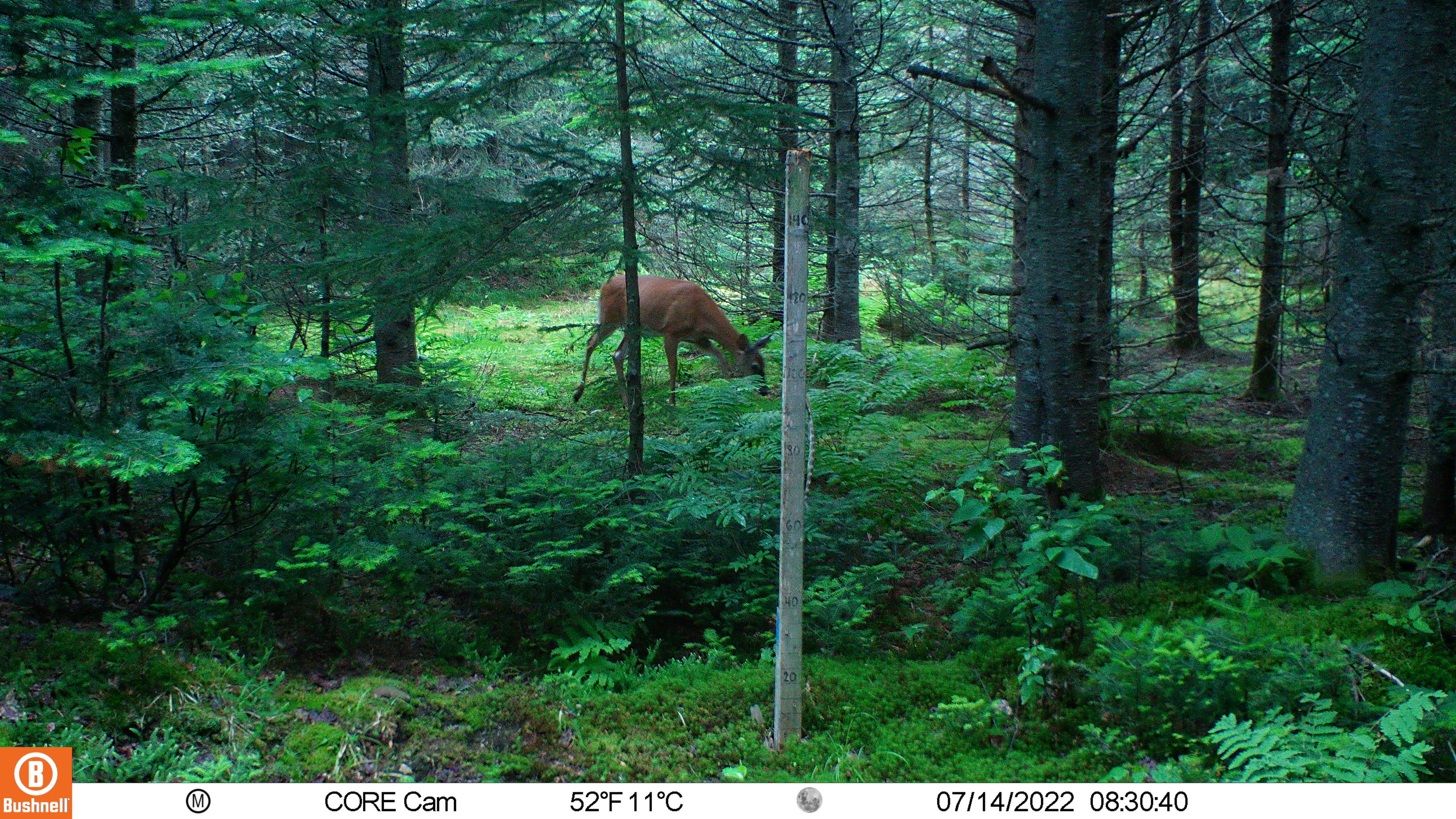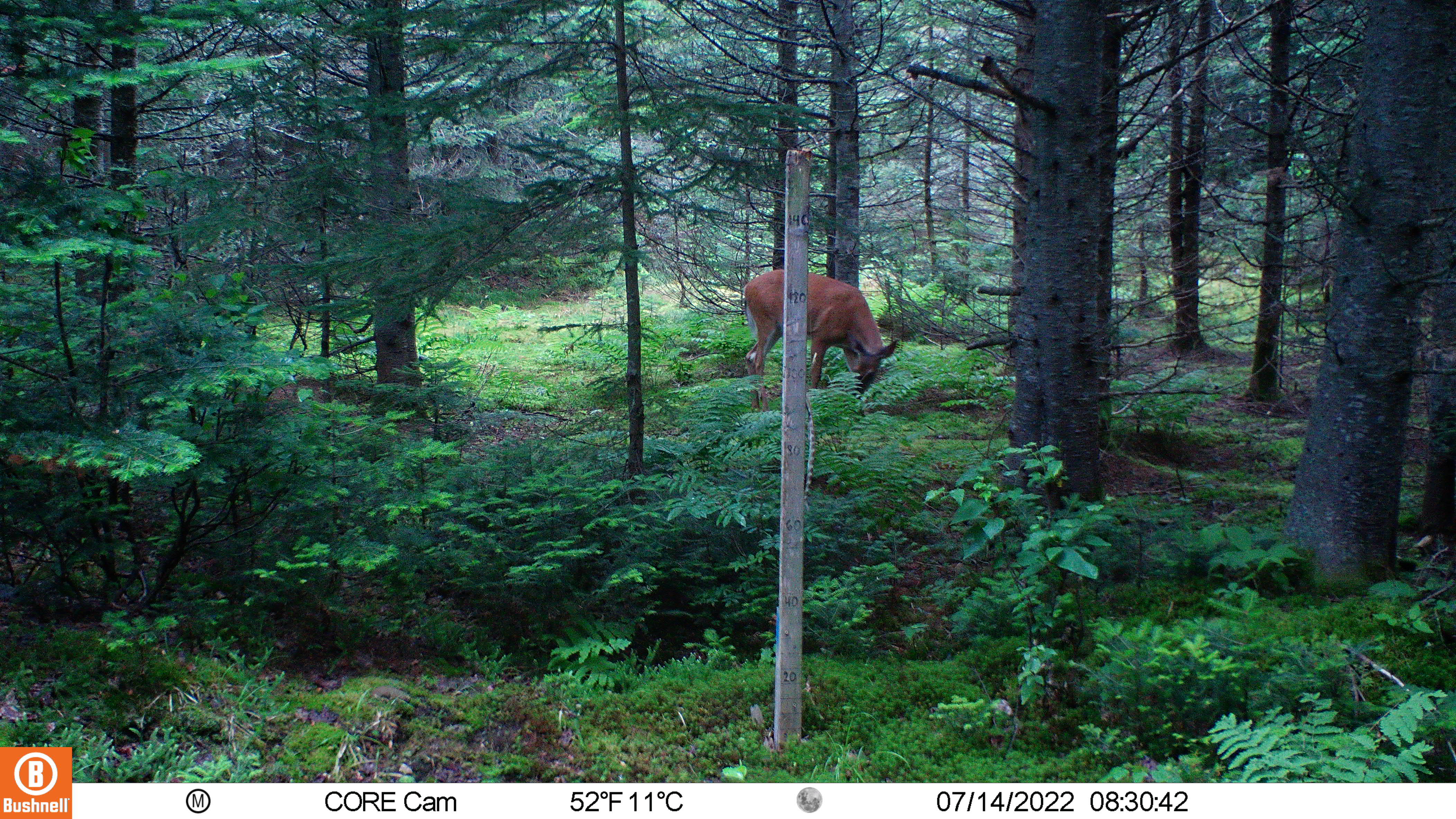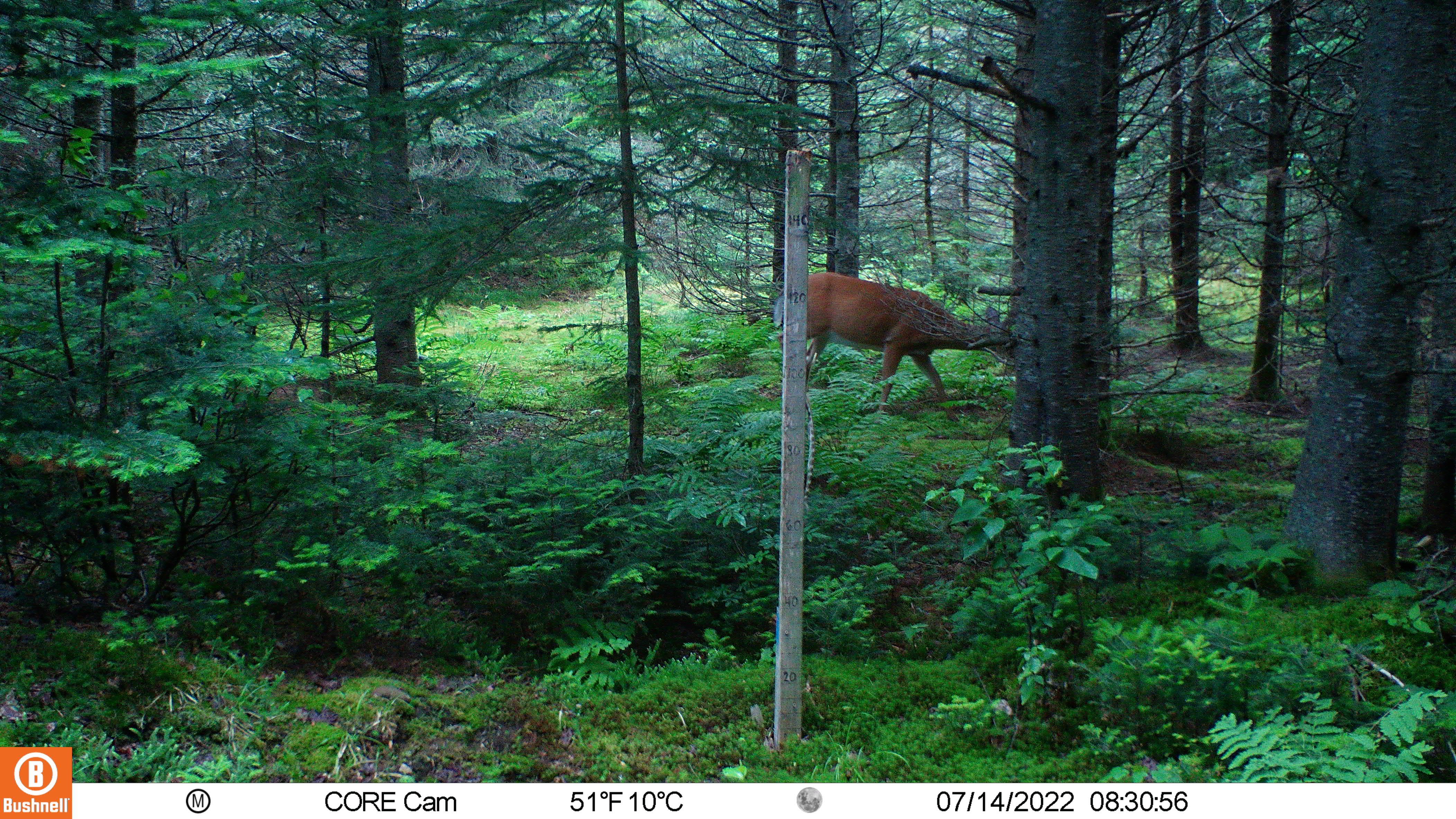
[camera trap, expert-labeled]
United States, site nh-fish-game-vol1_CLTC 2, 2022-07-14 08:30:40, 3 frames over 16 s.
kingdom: Animalia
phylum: Chordata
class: Mammalia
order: Artiodactyla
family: Cervidae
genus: Odocoileus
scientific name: Odocoileus virginianus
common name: white-tailed deer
White-tailed deer (Odocoileus virginianus).